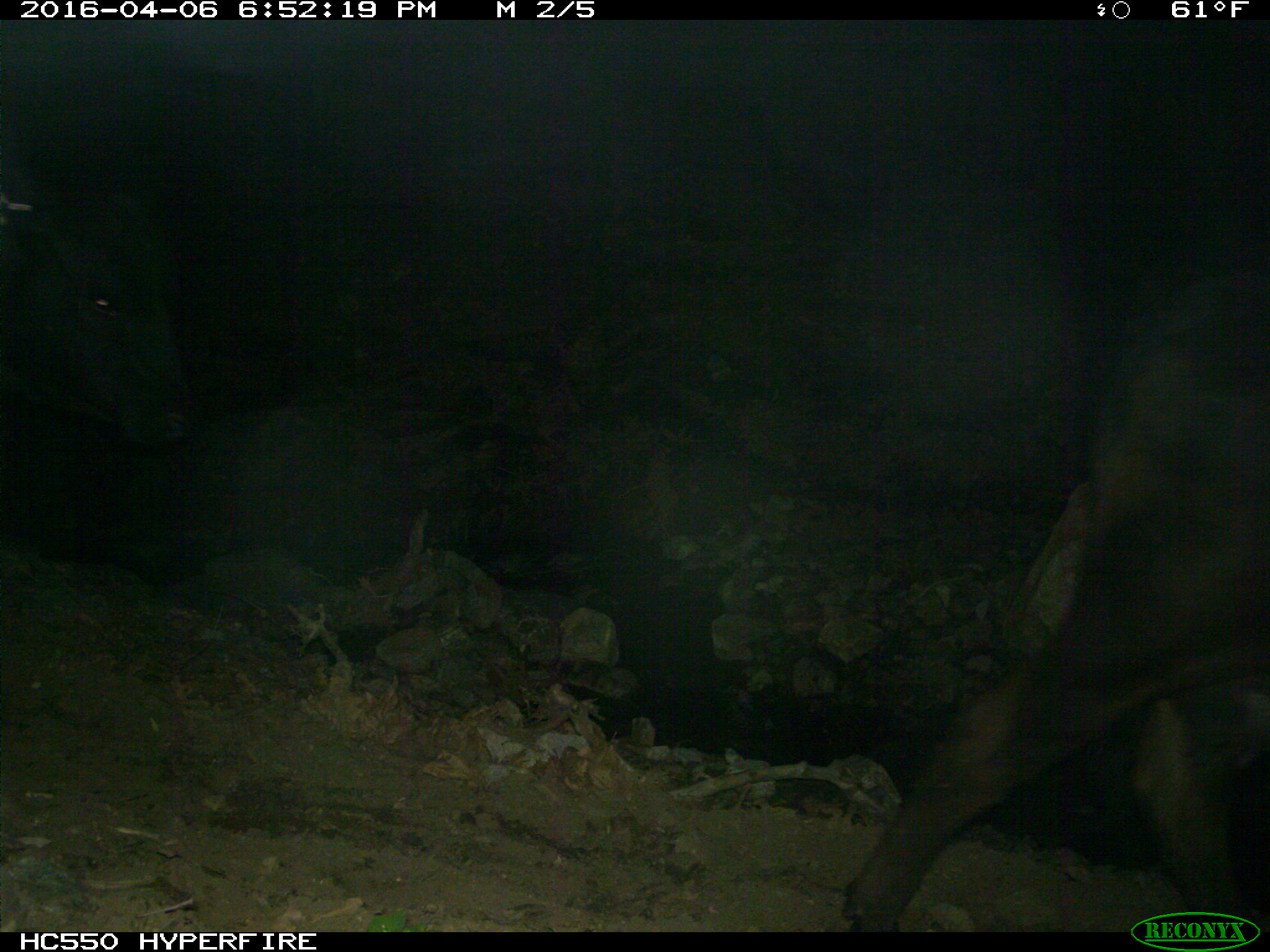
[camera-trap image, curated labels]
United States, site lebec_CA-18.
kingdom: Animalia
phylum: Chordata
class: Mammalia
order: Artiodactyla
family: Bovidae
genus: Bos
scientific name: Bos taurus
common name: domestic cow